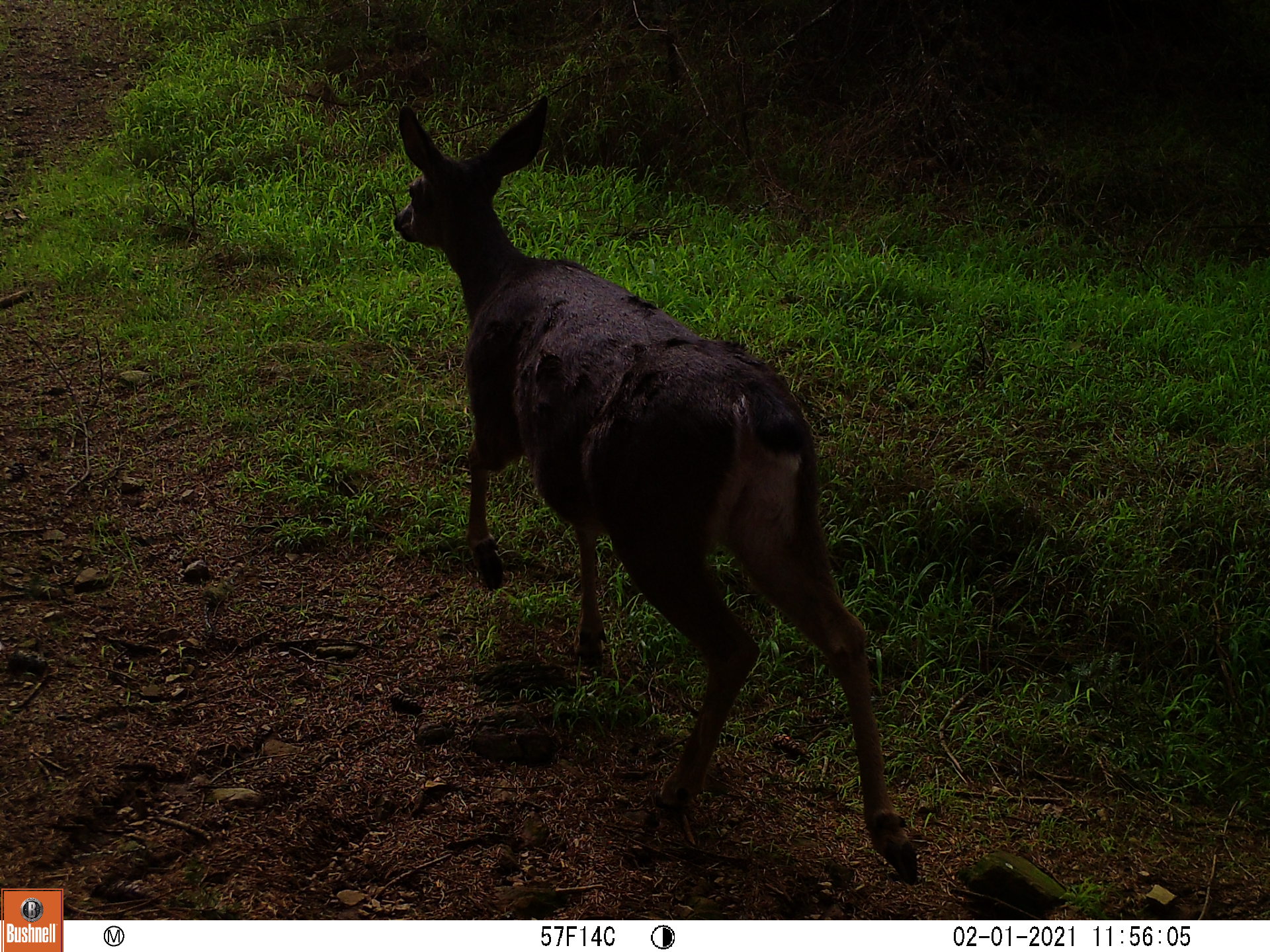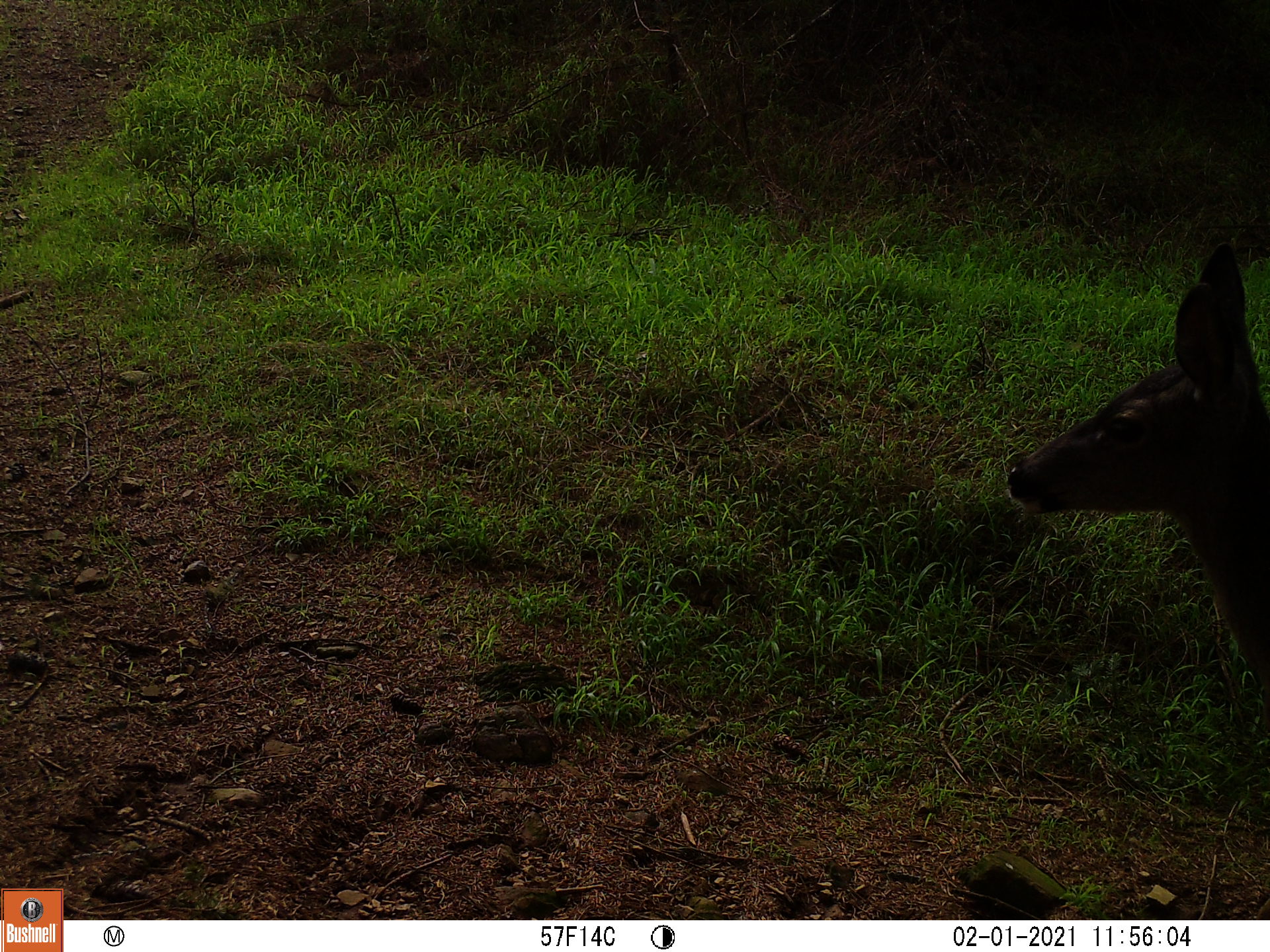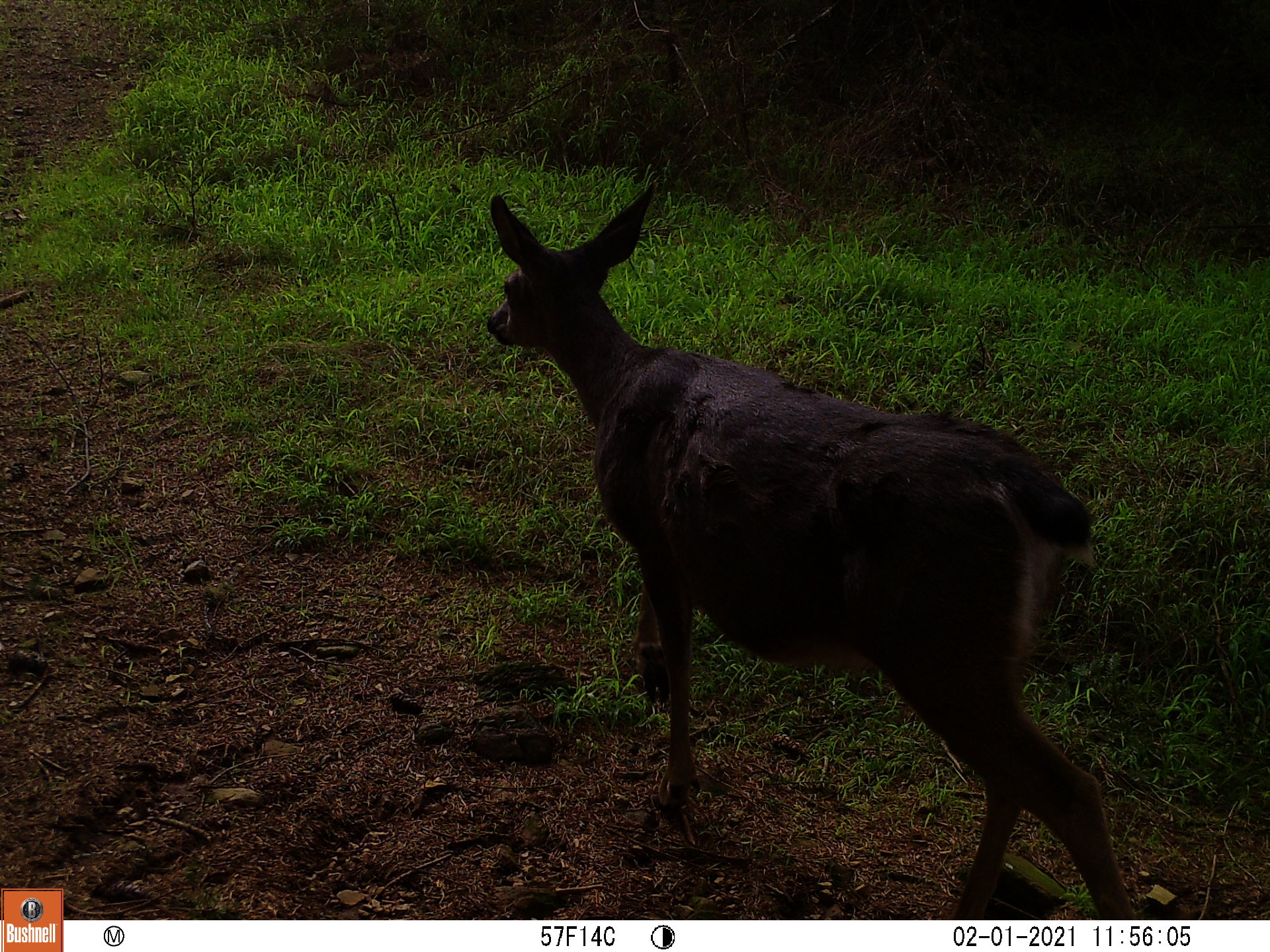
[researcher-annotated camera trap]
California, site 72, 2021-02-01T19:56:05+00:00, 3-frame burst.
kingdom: Animalia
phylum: Chordata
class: Mammalia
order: Artiodactyla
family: Cervidae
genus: Odocoileus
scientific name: Odocoileus hemionus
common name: mule deer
Mule deer (Odocoileus hemionus).